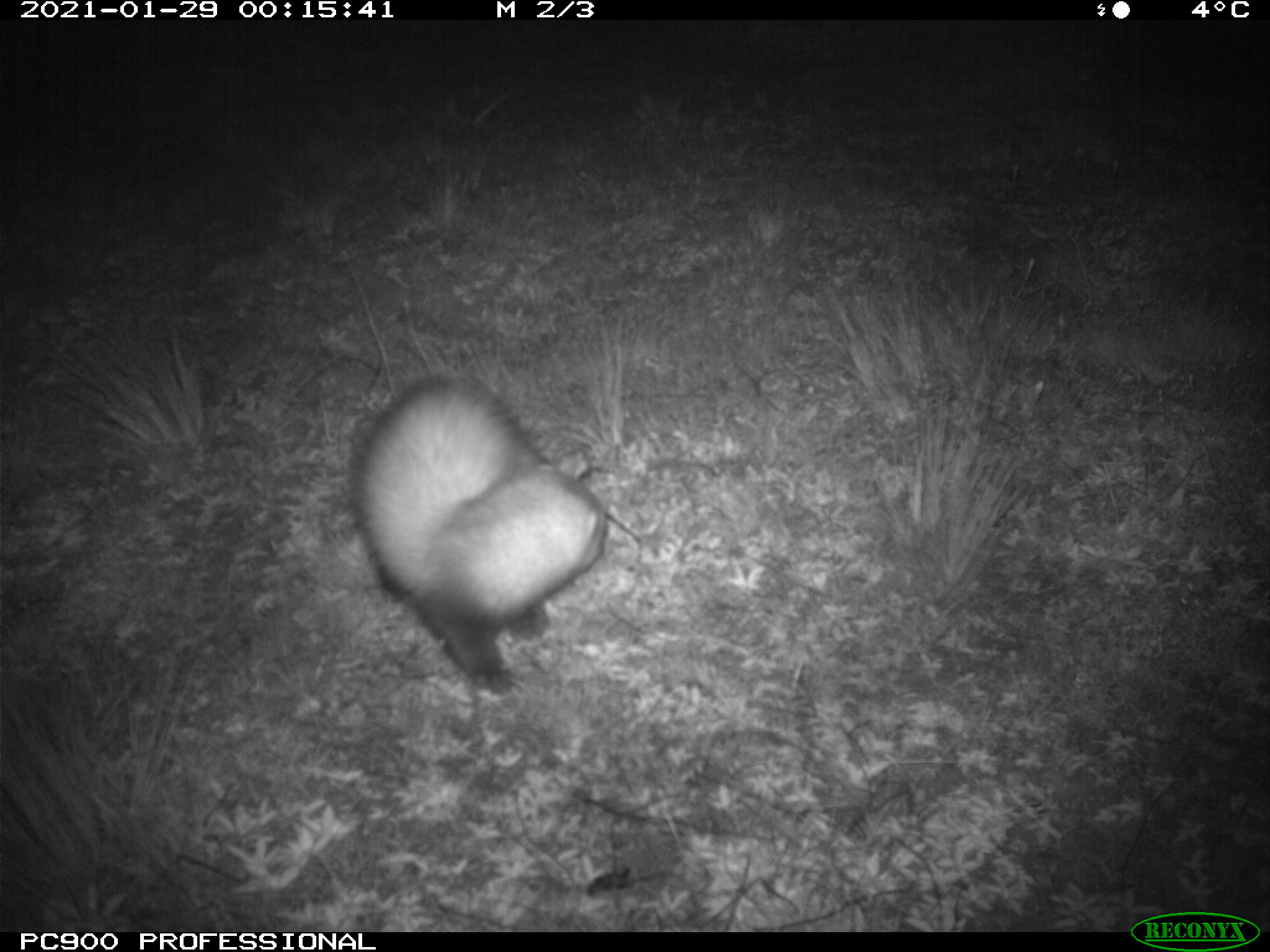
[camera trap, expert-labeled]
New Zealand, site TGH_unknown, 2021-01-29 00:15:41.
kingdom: Animalia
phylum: Chordata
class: Mammalia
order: Carnivora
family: Mustelidae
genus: Mustela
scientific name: Mustela furo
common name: ferret